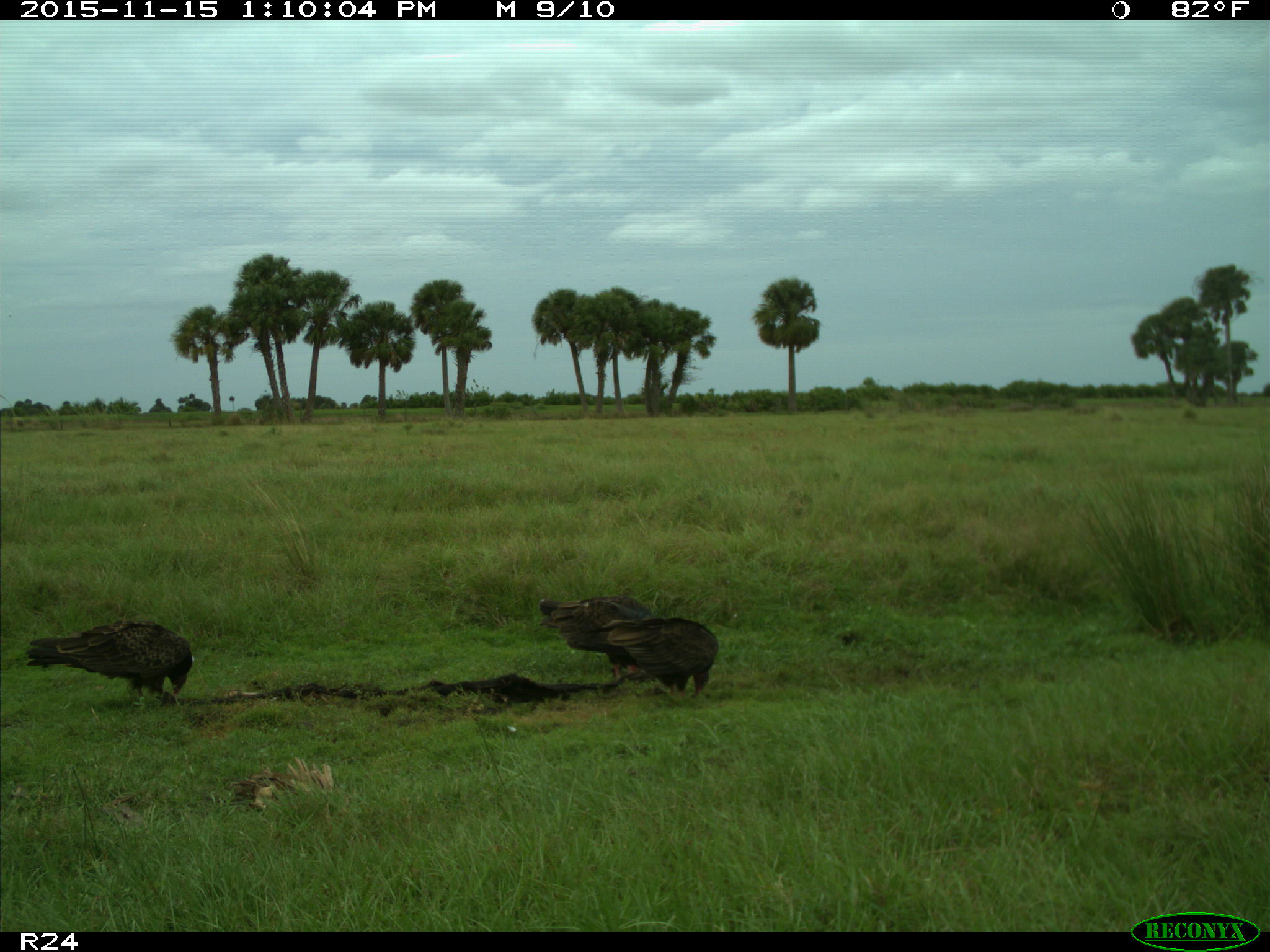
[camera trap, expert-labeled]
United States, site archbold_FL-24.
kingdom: Animalia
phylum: Chordata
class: Aves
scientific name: Aves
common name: birds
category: unidentified bird